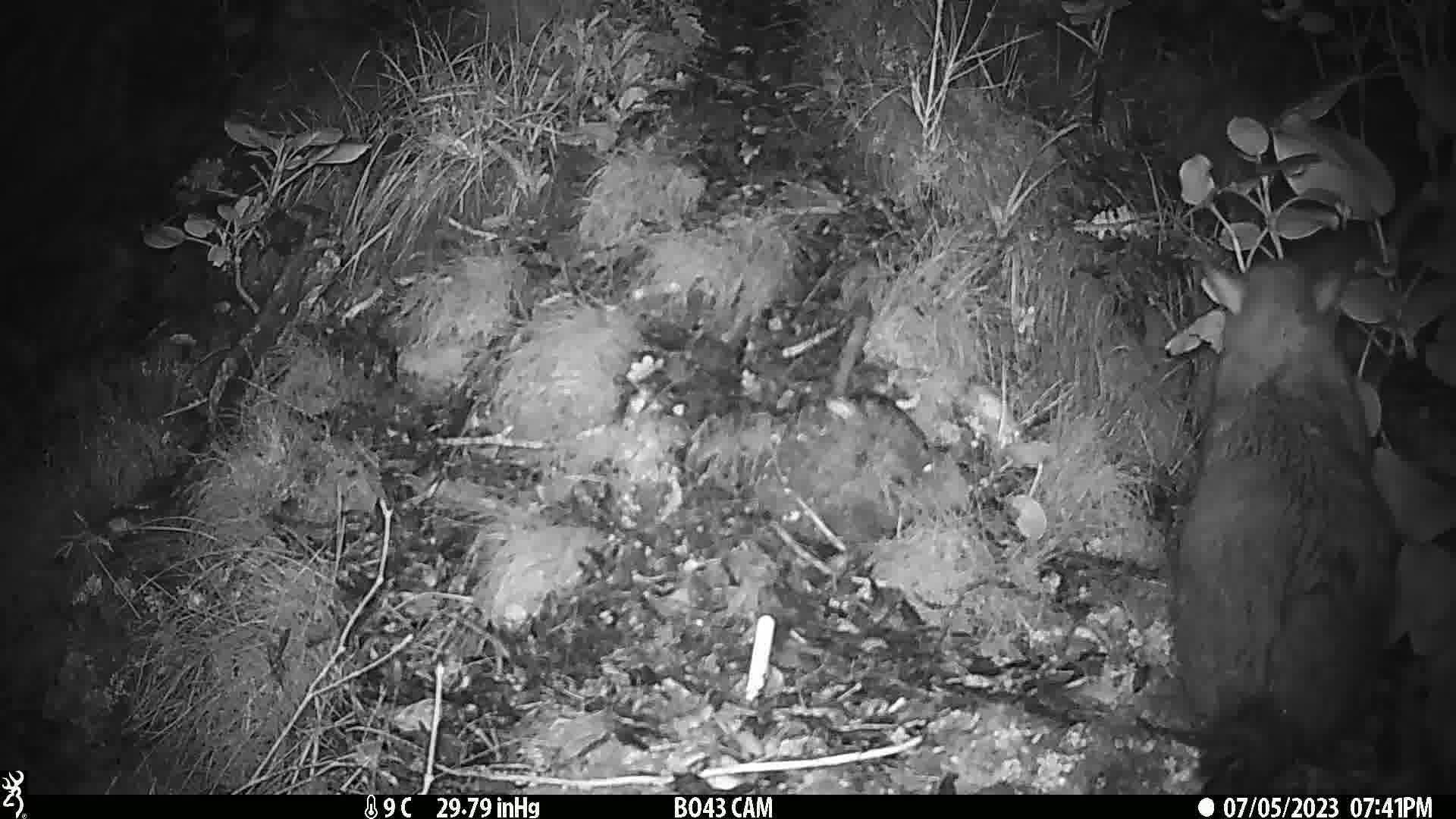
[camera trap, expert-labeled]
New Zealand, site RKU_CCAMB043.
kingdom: Animalia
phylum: Chordata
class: Mammalia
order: Diprotodontia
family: Phalangeridae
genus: Trichosurus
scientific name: Trichosurus vulpecula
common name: common brushtail possum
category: possum